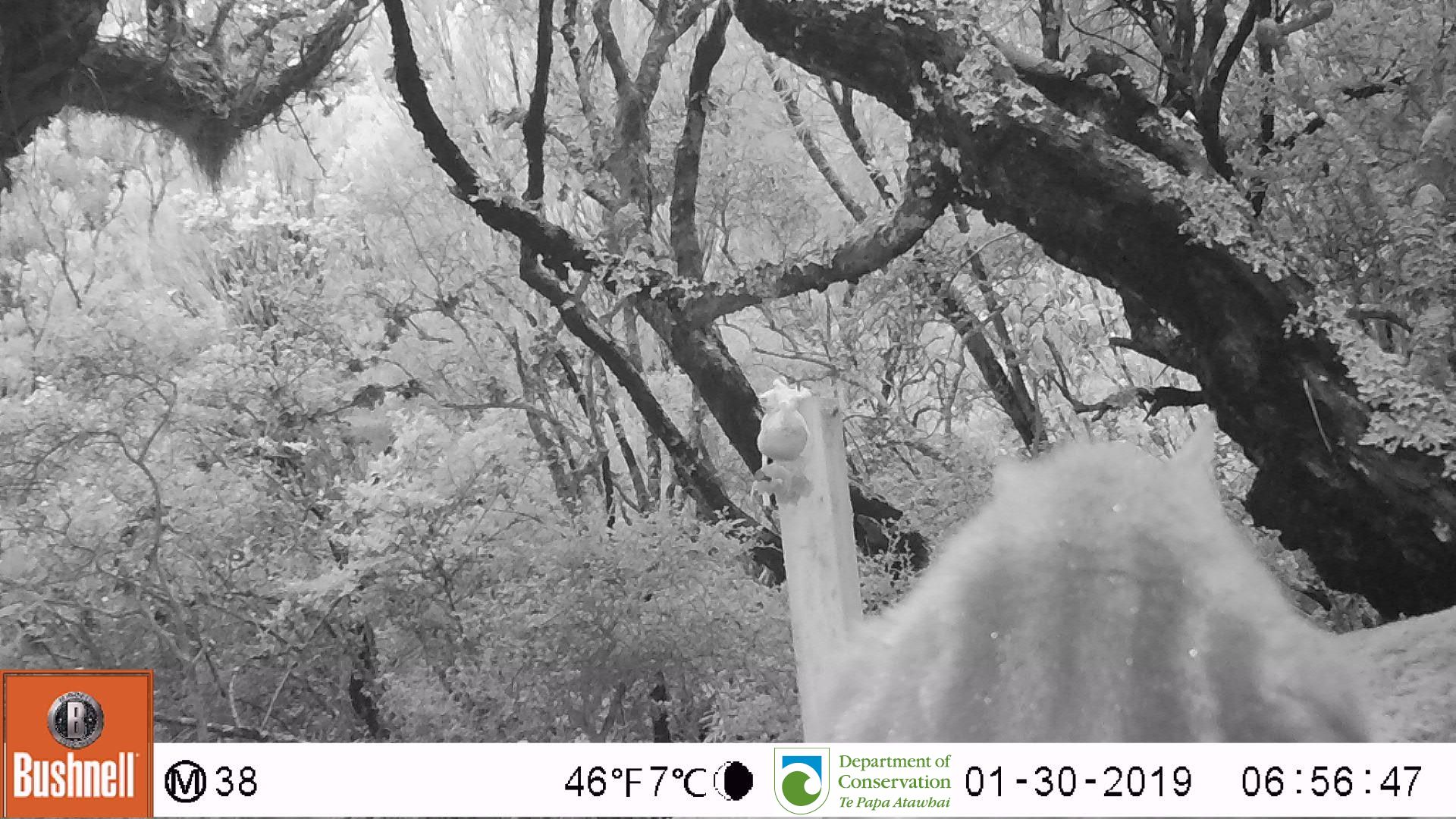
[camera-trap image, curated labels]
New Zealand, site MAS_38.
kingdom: Animalia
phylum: Chordata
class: Mammalia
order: Carnivora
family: Felidae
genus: Felis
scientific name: Felis catus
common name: domestic cat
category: cat